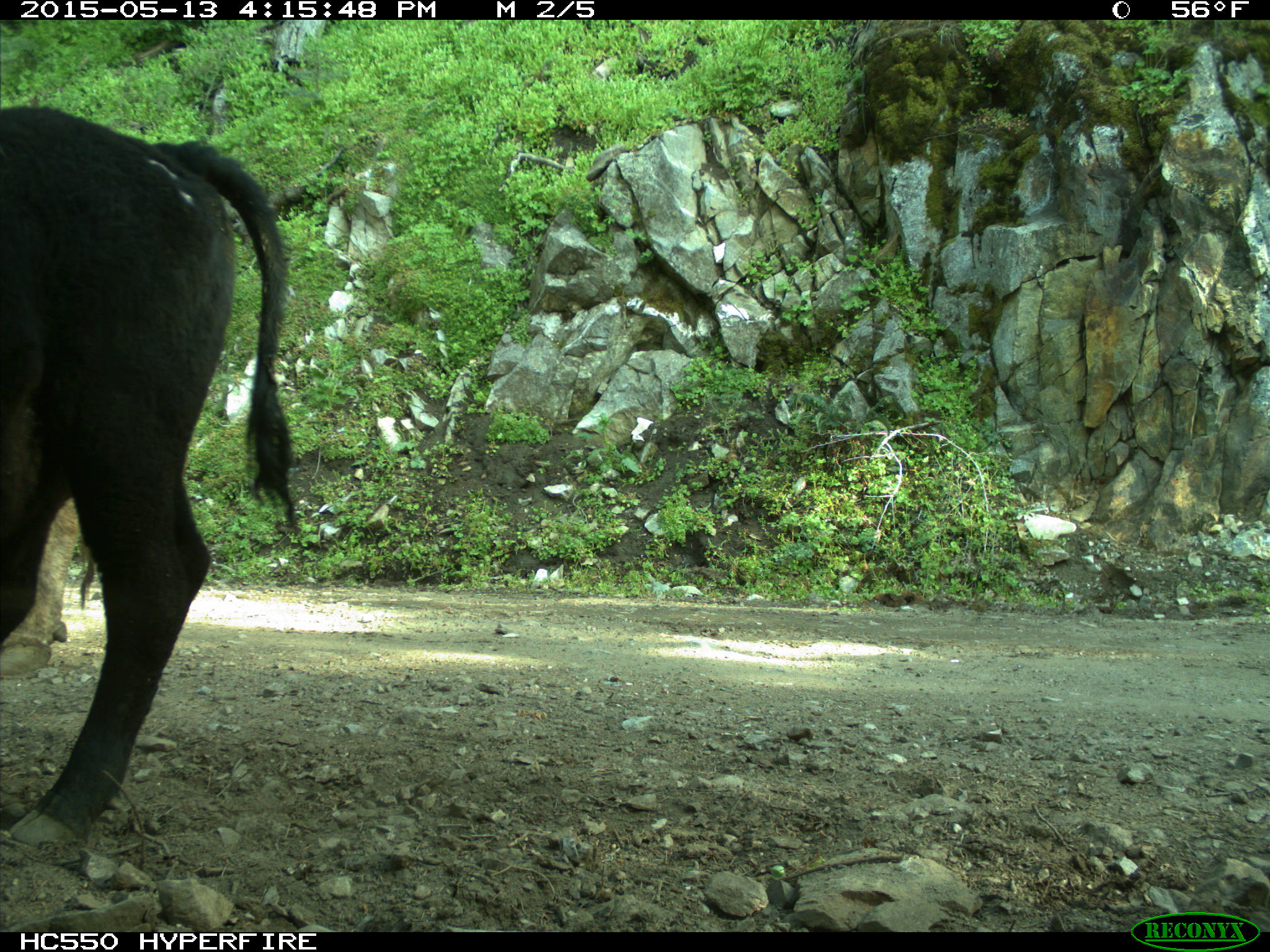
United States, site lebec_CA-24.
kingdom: Animalia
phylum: Chordata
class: Mammalia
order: Artiodactyla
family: Bovidae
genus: Bos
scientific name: Bos taurus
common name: domestic cow